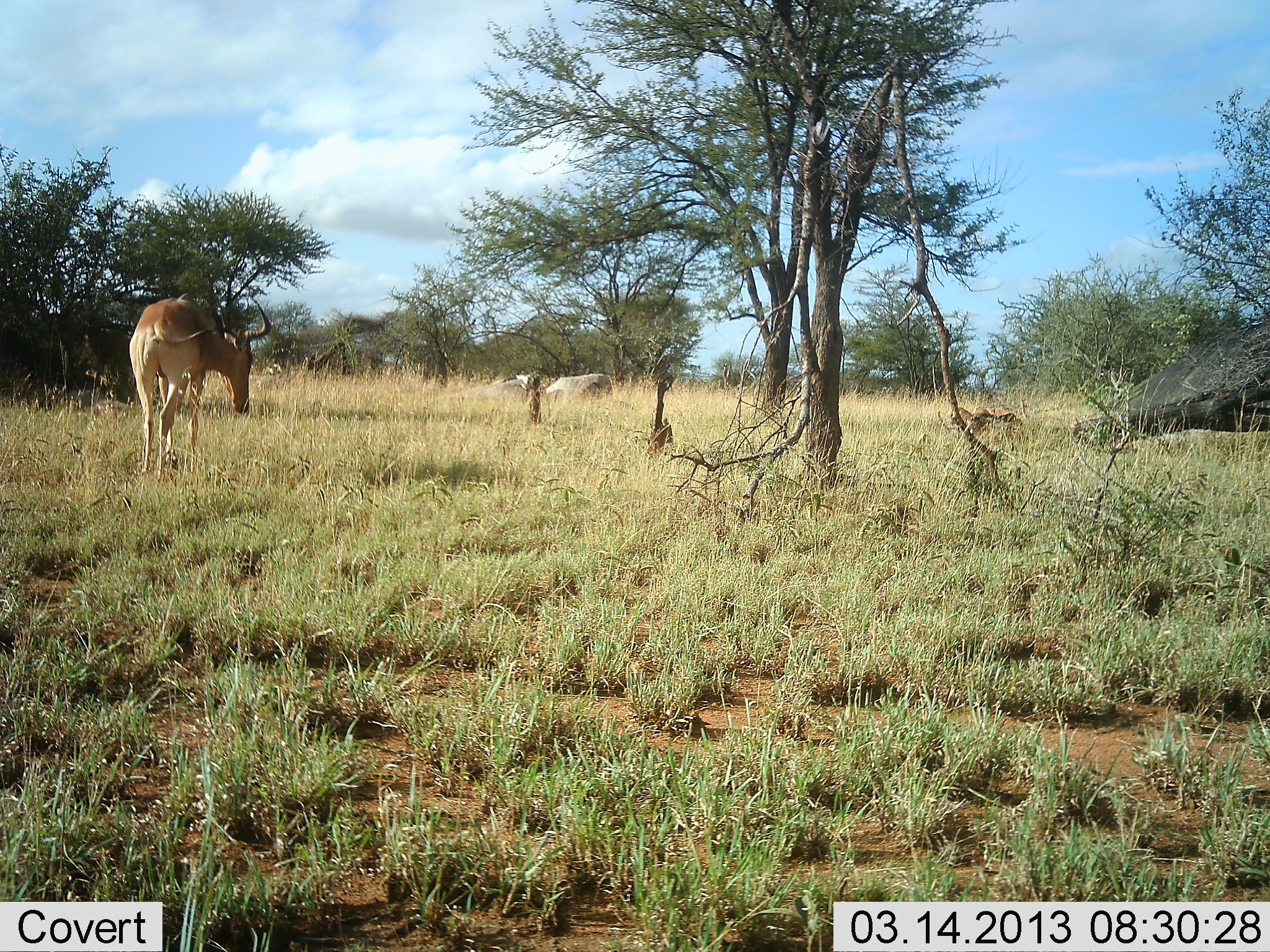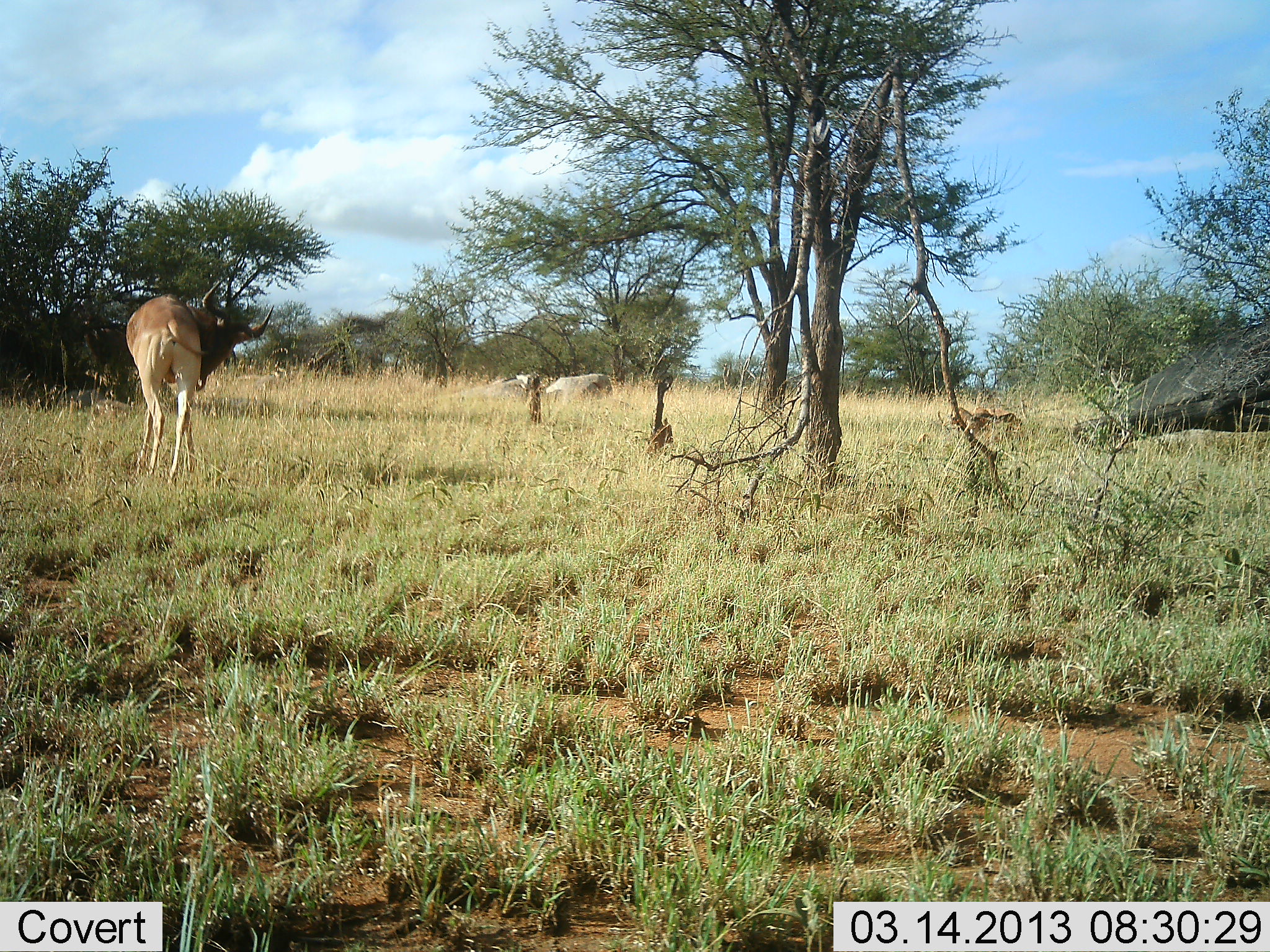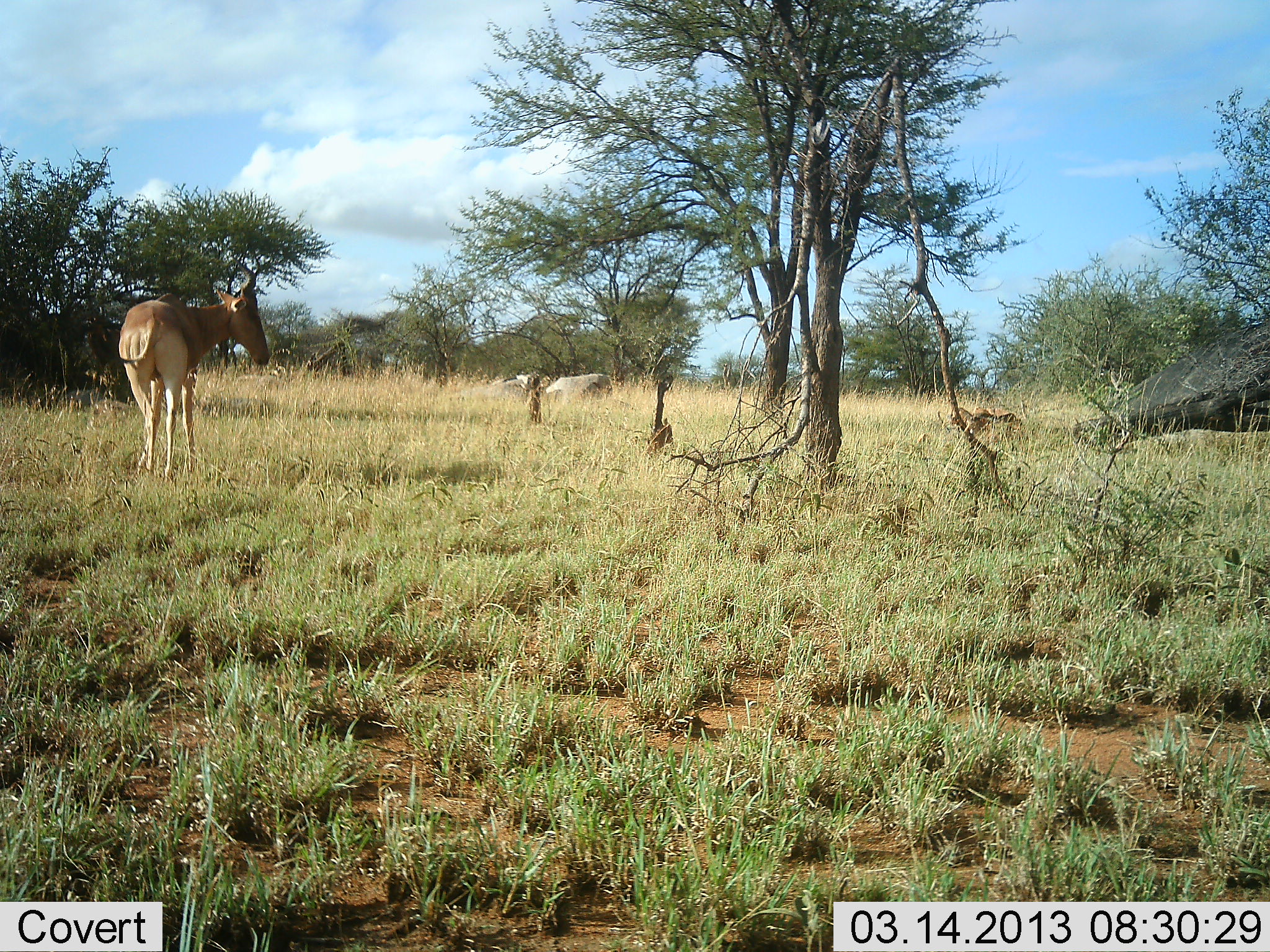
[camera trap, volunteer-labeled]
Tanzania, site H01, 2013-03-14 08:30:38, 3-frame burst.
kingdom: Animalia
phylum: Chordata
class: Mammalia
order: Artiodactyla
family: Bovidae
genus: Alcelaphus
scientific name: Alcelaphus buselaphus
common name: hartebeest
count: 1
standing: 90%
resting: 0%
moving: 10%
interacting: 0%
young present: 0%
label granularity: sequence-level